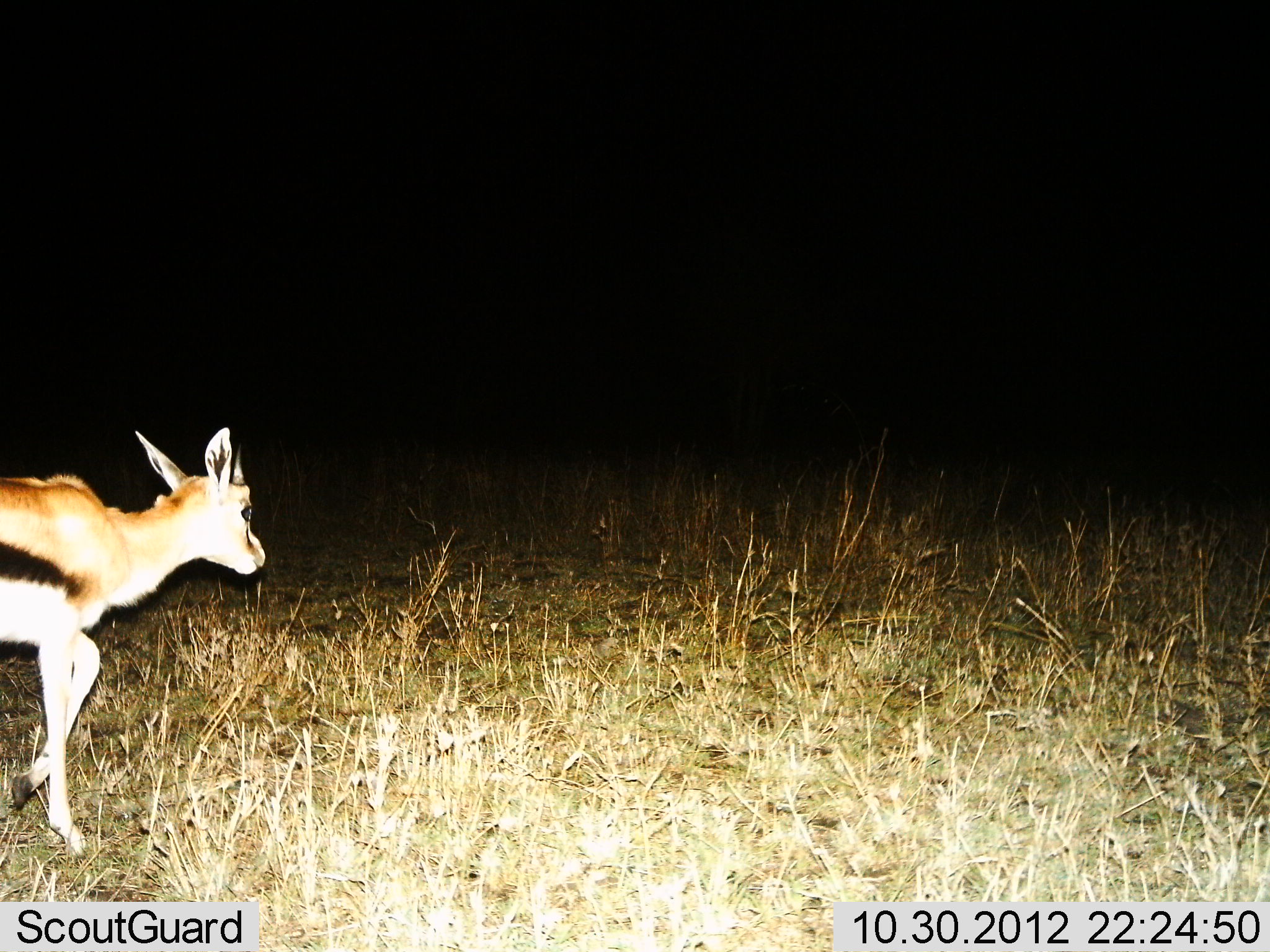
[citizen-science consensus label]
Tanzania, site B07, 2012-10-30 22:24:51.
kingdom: Animalia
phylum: Chordata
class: Mammalia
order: Artiodactyla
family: Bovidae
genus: Eudorcas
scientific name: Eudorcas thomsonii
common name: thomson's gazelle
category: gazellethomsons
Gazellethomsons (thomson's gazelle) (Eudorcas thomsonii), count 1. Behavior (volunteer vote fractions): standing 20%, resting 0%, moving 80%, interacting 0%. Young present (vote fraction): 20%. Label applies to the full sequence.